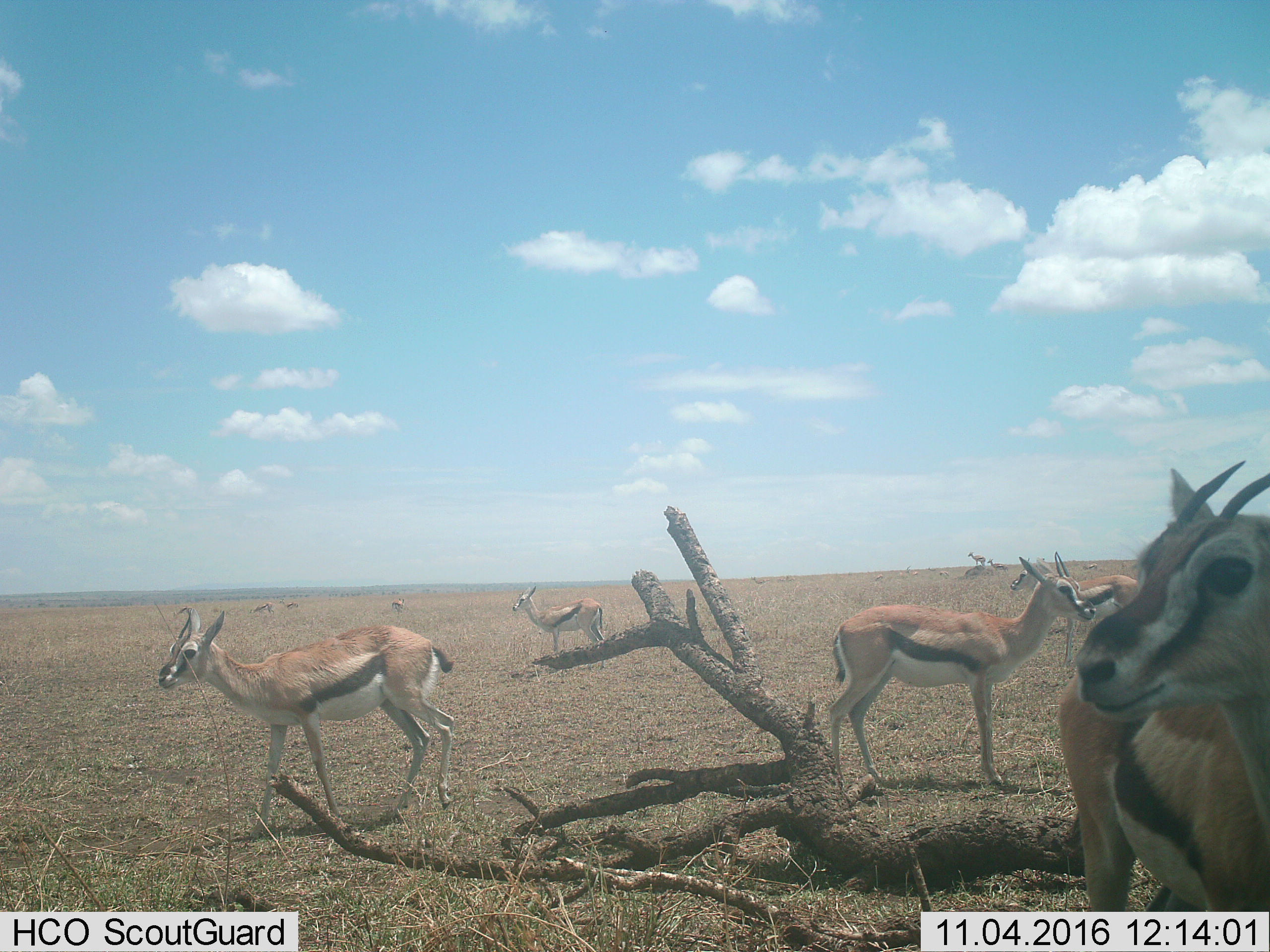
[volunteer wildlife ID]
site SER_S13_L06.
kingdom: Animalia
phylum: Chordata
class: Mammalia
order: Artiodactyla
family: Bovidae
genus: Eudorcas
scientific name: Eudorcas thomsonii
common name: thomson's gazelle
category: gazellethomsons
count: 10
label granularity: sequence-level